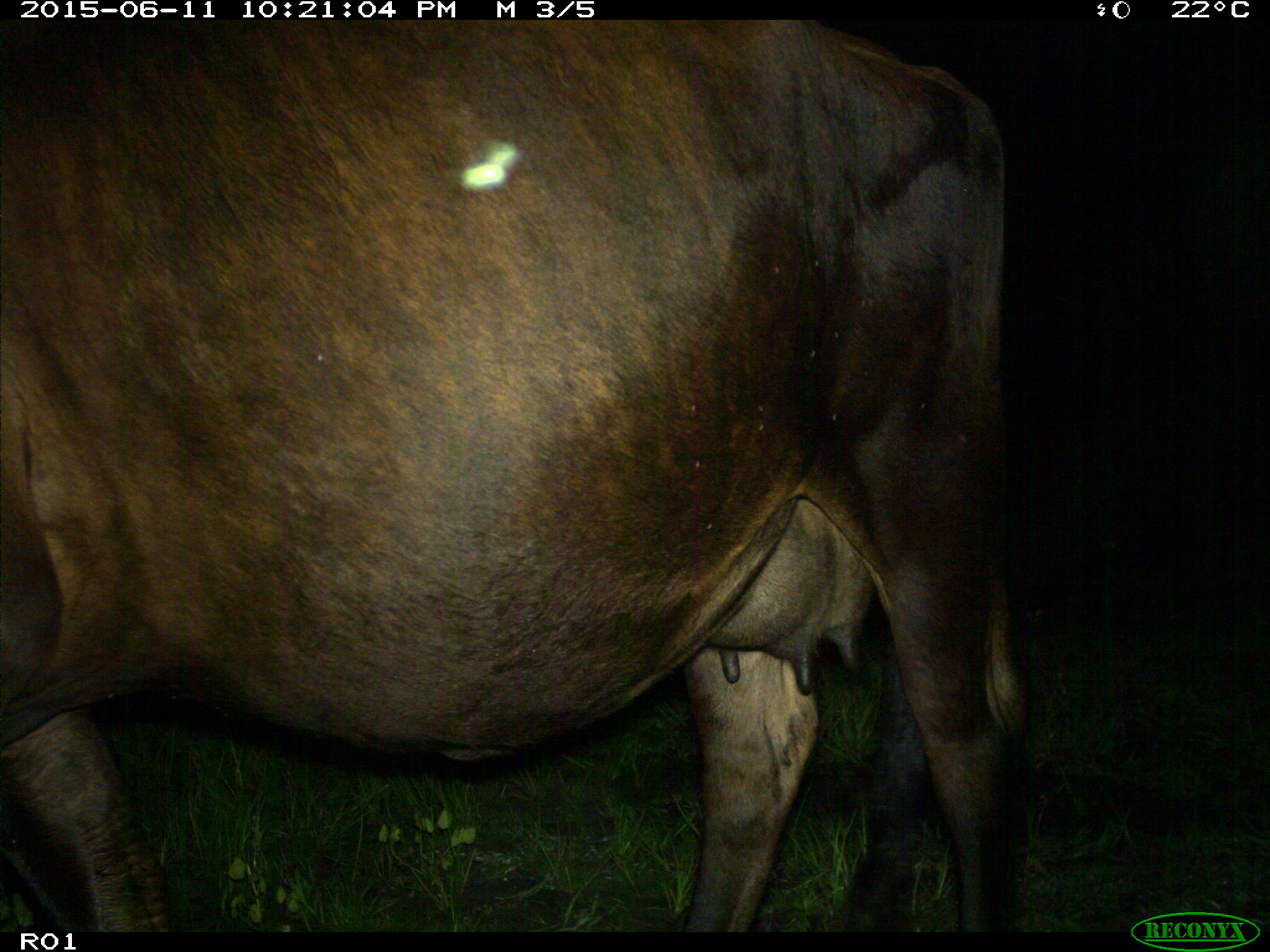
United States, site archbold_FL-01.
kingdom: Animalia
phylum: Chordata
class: Mammalia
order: Artiodactyla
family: Bovidae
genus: Bos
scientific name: Bos taurus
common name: domestic cow